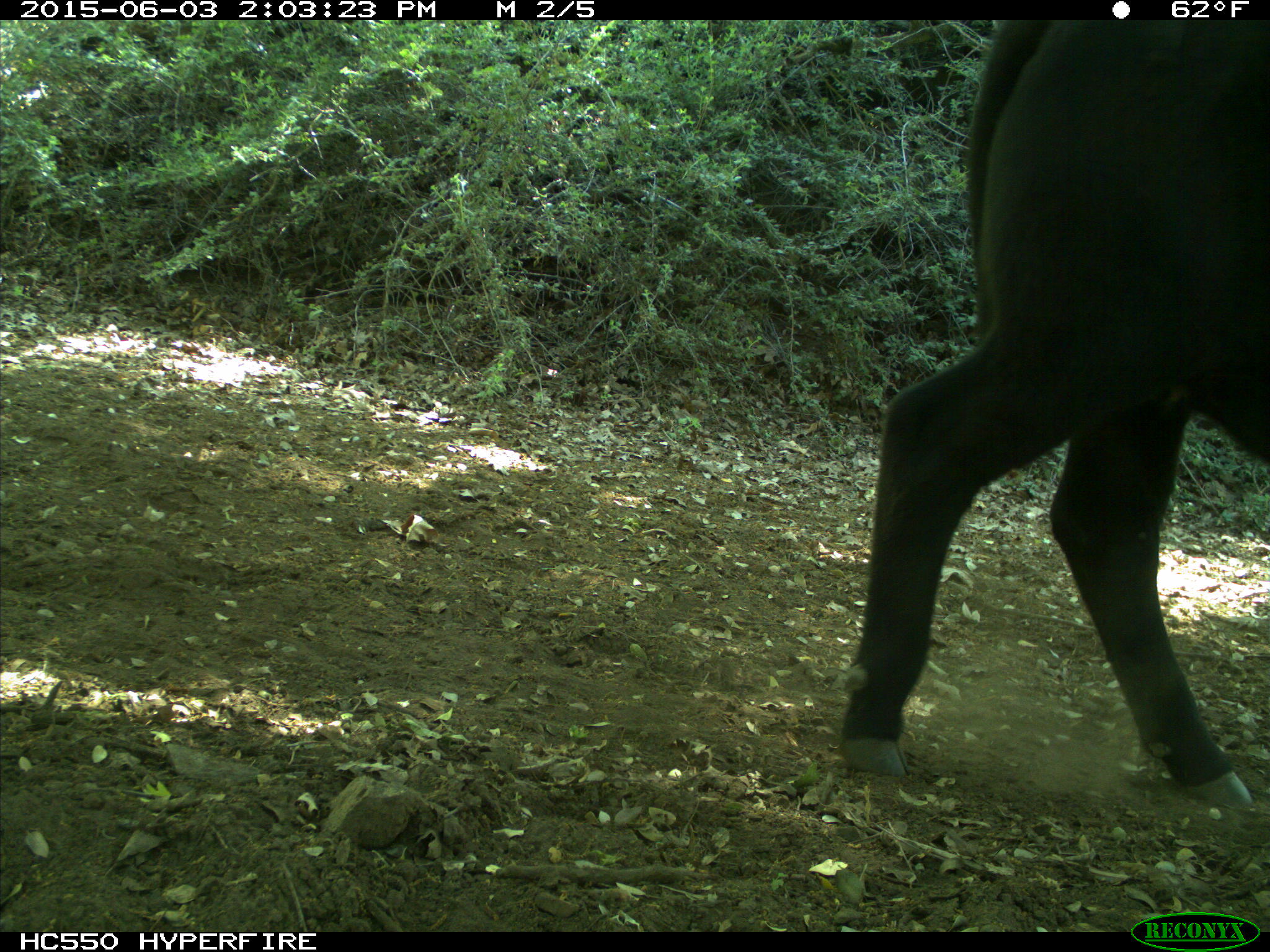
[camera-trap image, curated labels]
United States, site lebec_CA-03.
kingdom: Animalia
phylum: Chordata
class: Mammalia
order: Artiodactyla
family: Bovidae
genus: Bos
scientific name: Bos taurus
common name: domestic cow